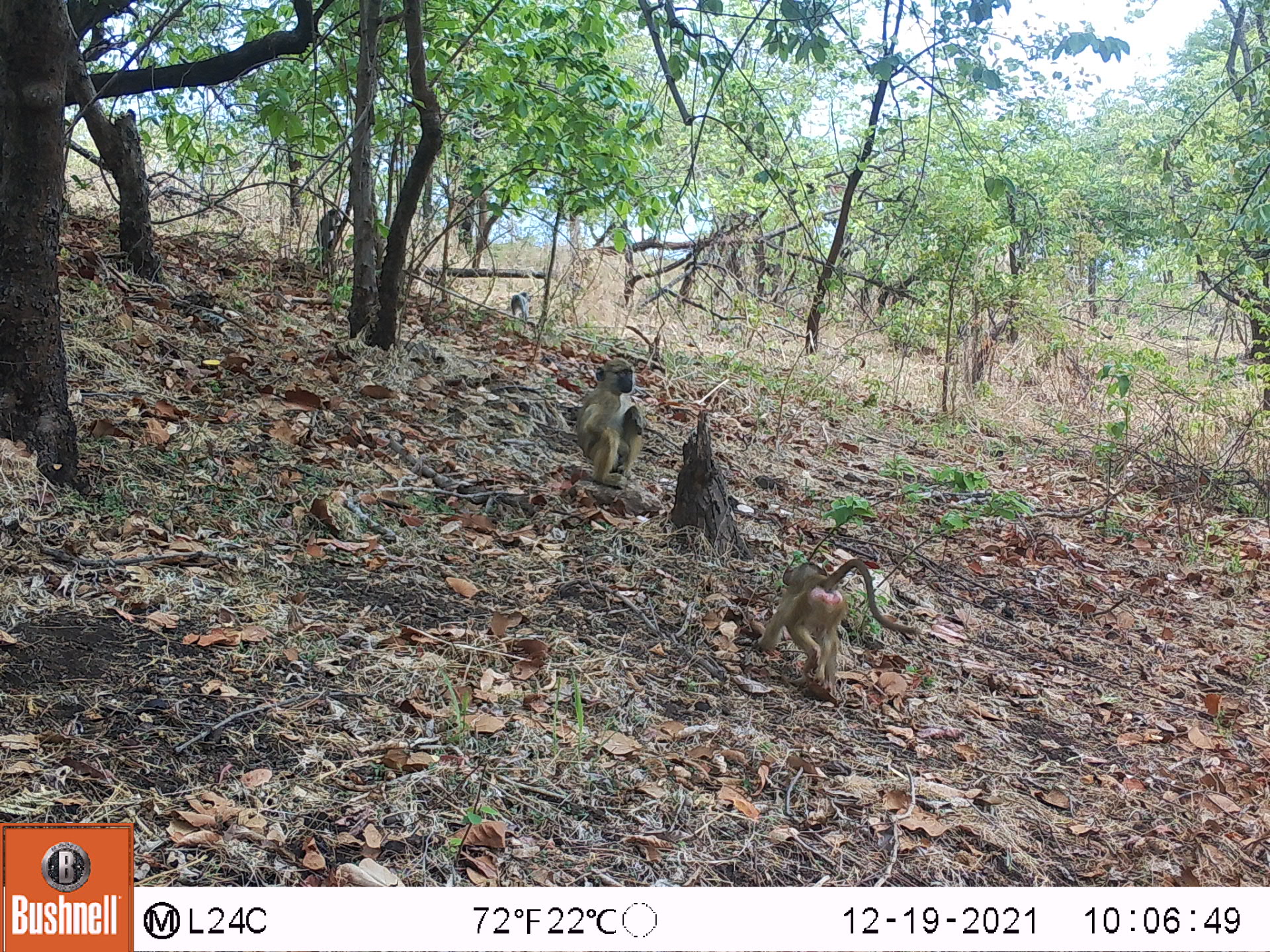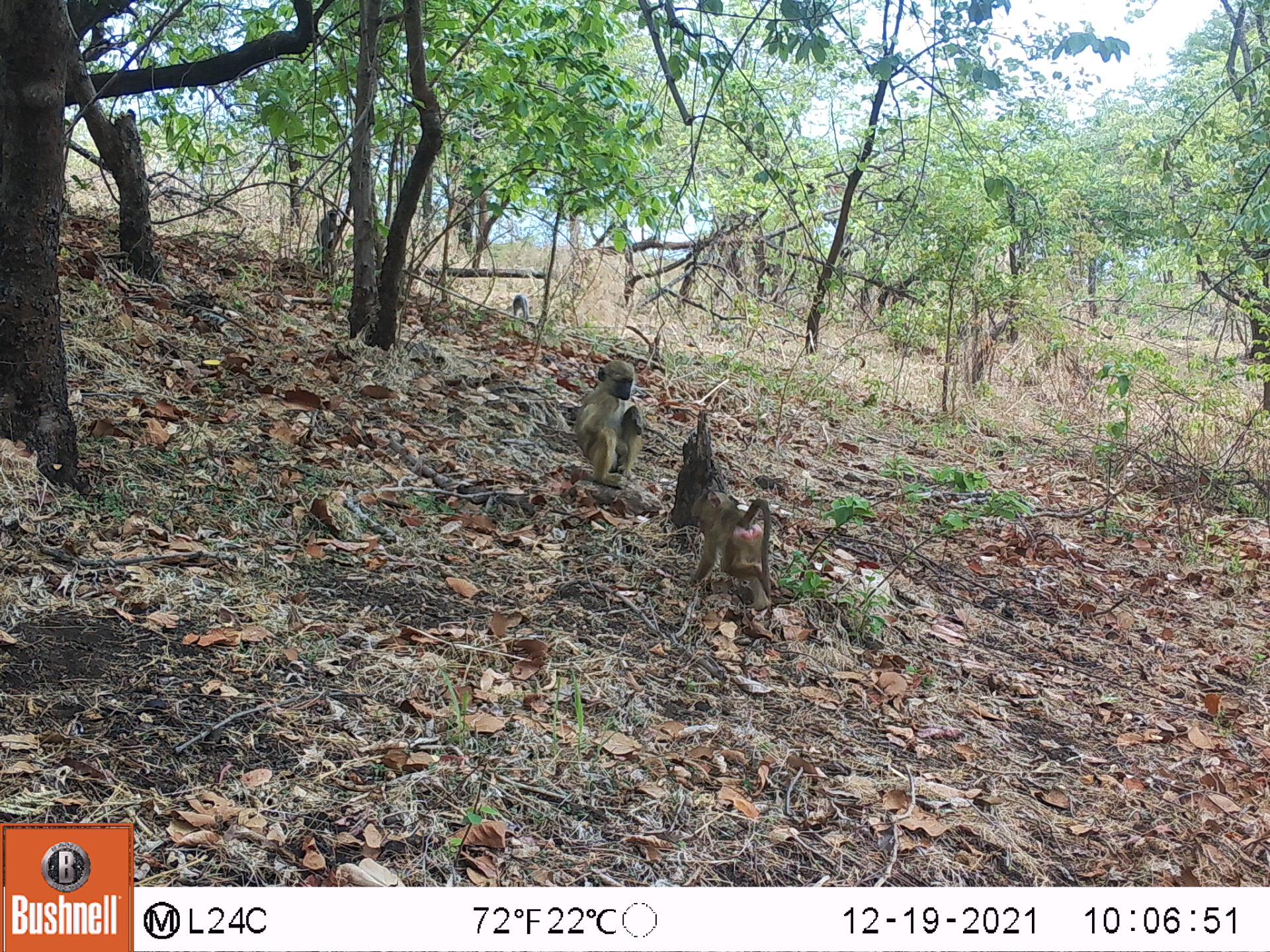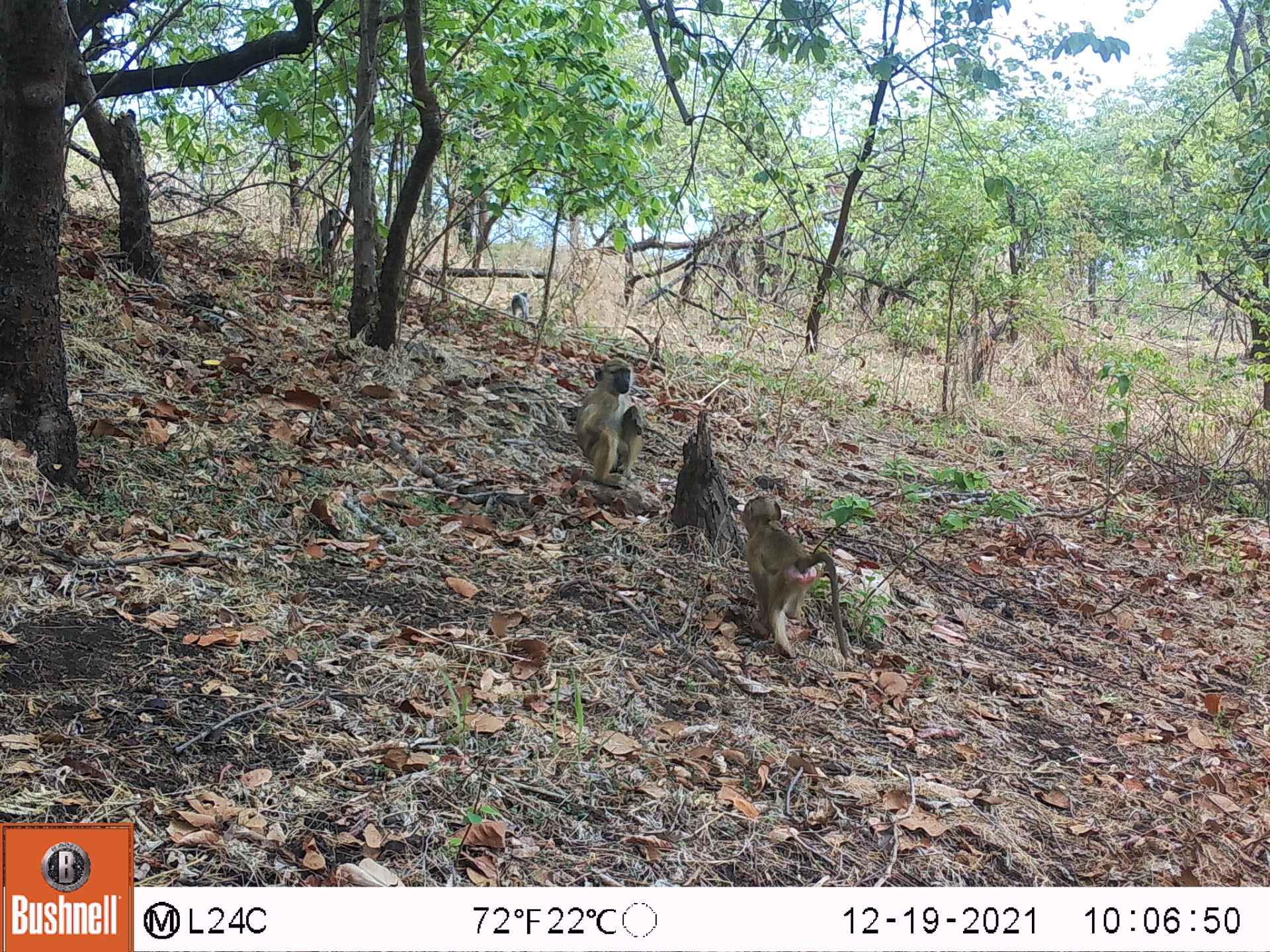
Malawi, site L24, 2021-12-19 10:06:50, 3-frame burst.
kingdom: Animalia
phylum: Chordata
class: Mammalia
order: Primates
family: Cercopithecidae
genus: Papio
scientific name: Papio cynocephalus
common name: yellow baboon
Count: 4.